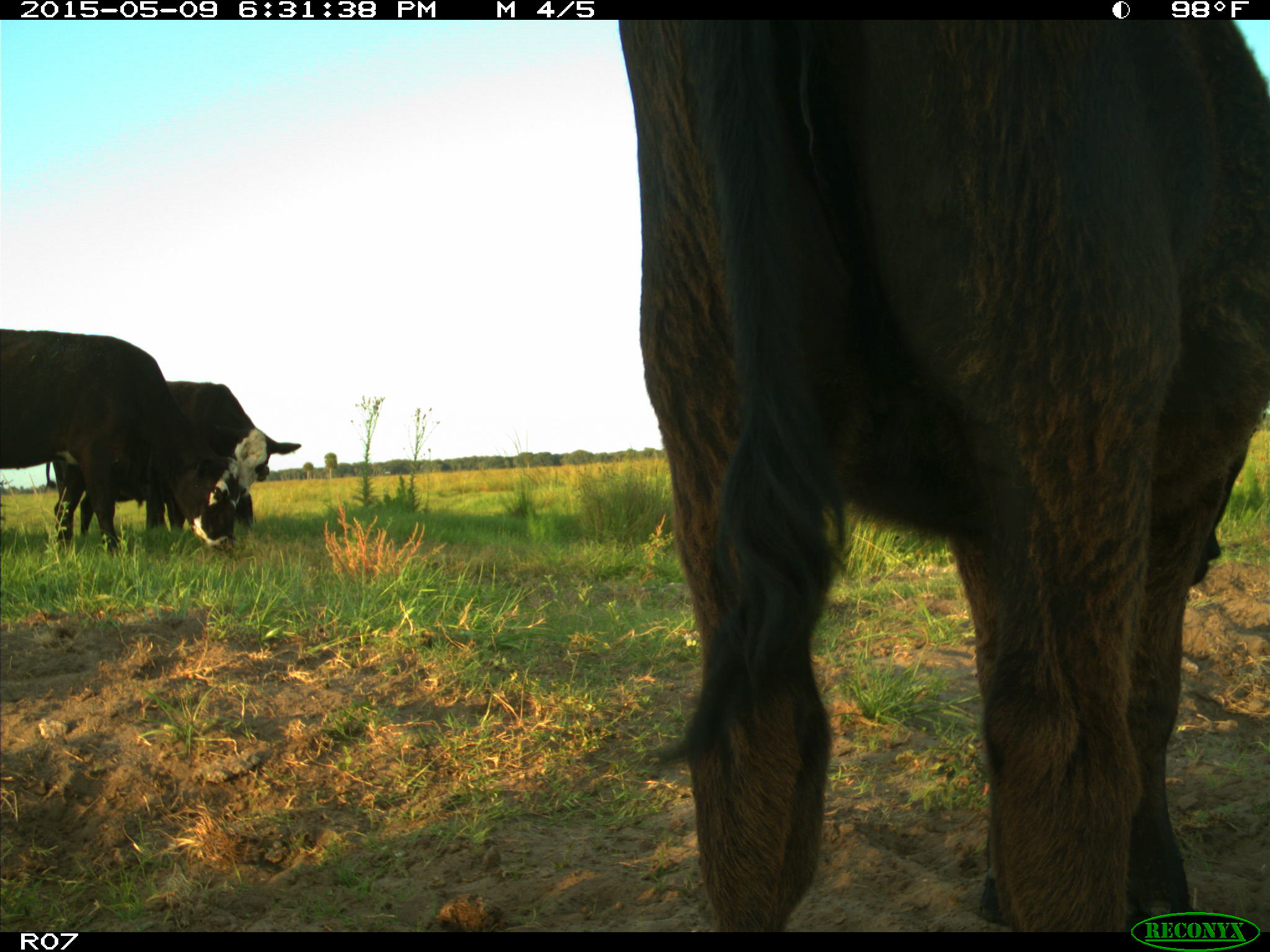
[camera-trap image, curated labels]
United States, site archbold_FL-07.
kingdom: Animalia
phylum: Chordata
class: Mammalia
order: Artiodactyla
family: Bovidae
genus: Bos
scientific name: Bos taurus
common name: domestic cow